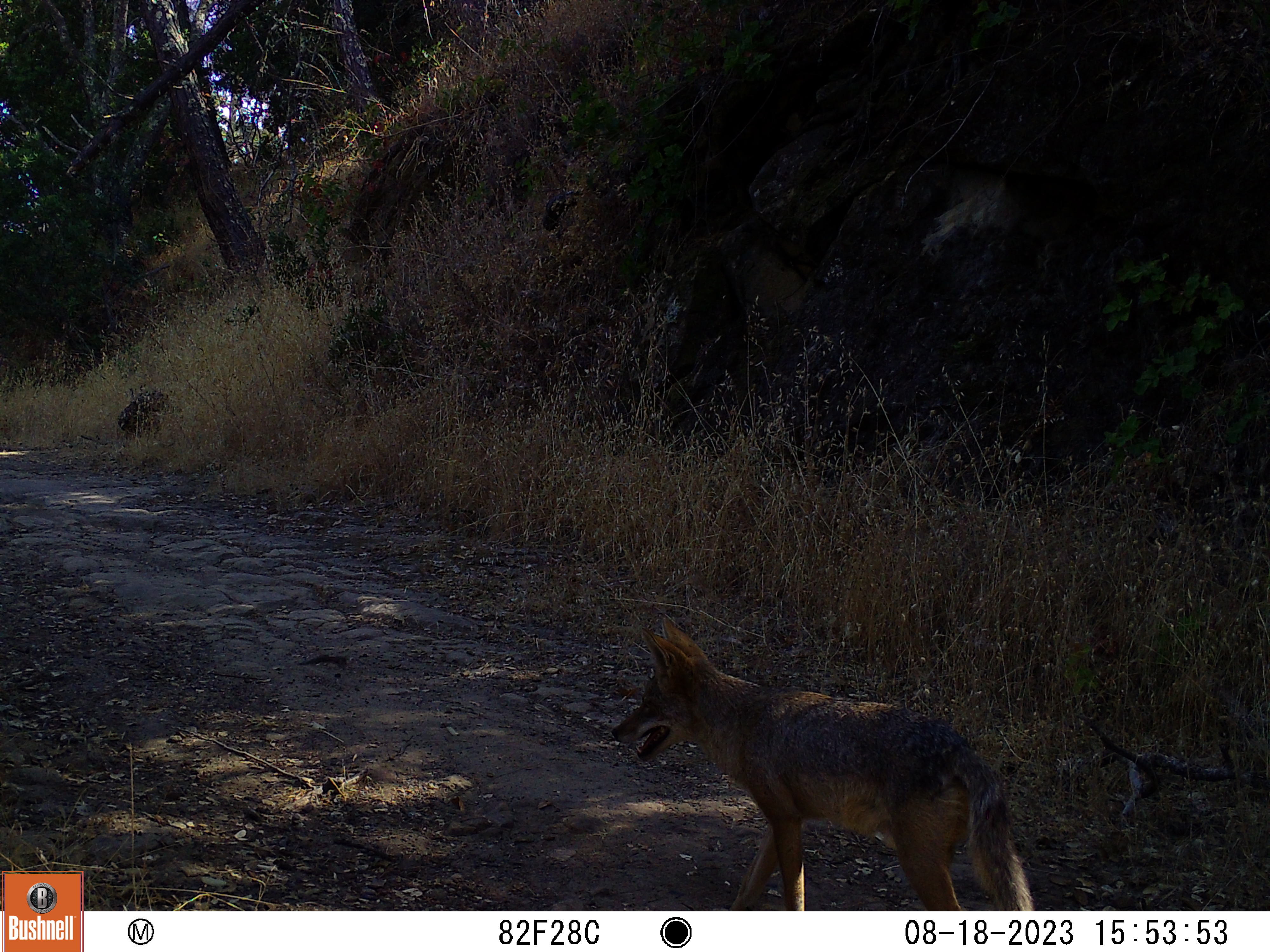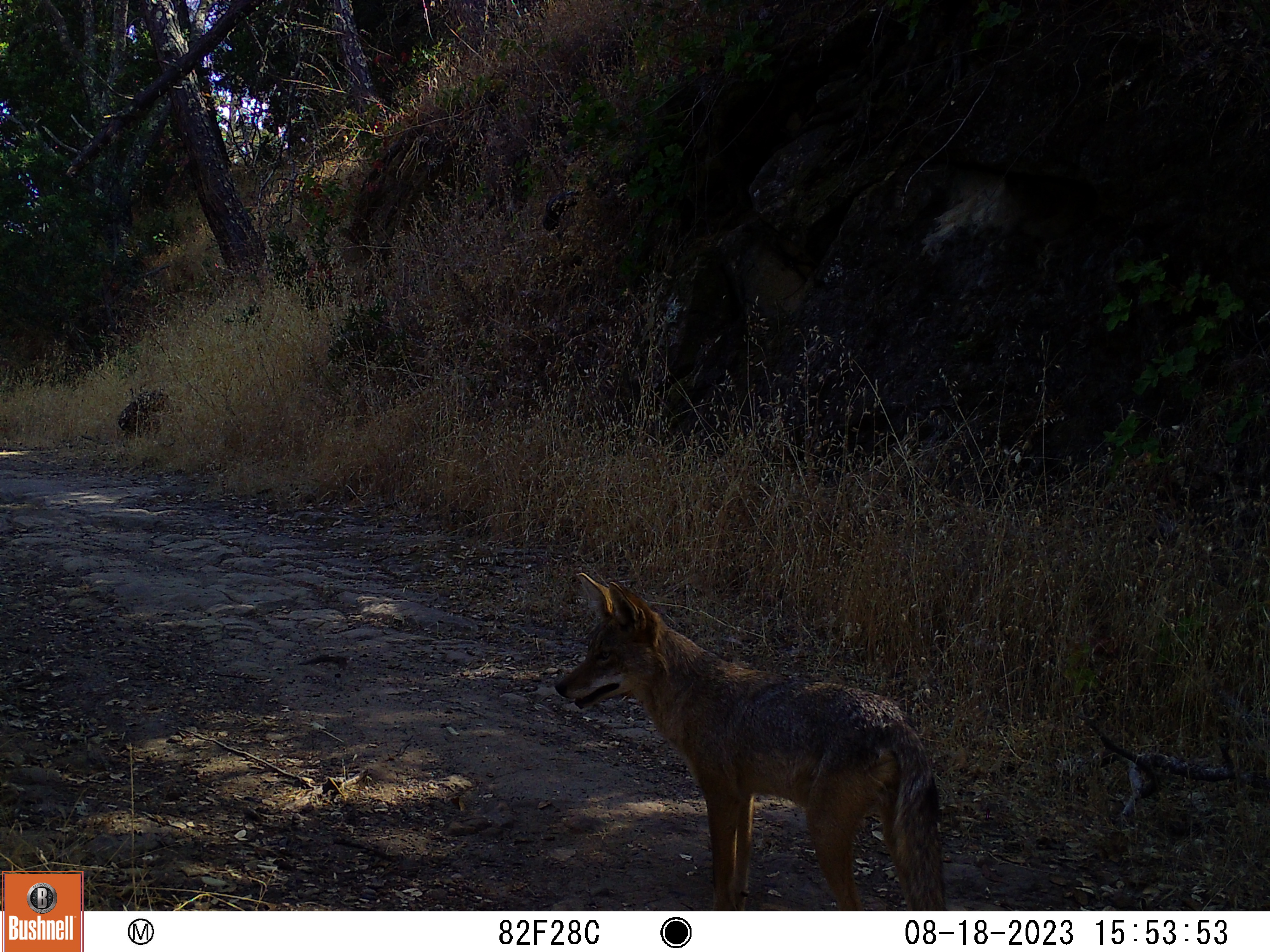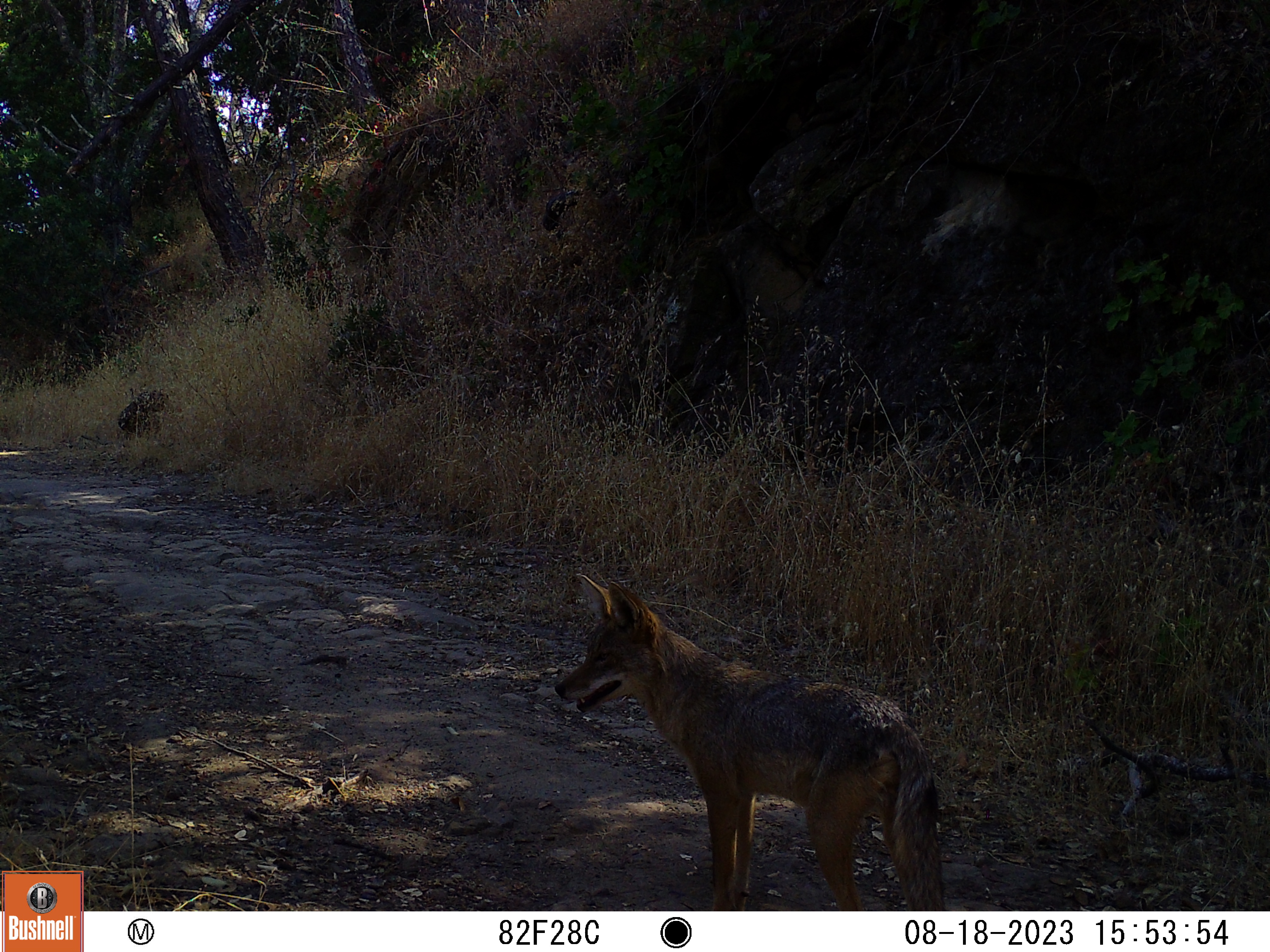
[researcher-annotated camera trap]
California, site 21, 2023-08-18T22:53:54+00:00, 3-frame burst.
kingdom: Animalia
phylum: Chordata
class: Mammalia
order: Carnivora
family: Canidae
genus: Canis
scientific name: Canis latrans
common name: coyote